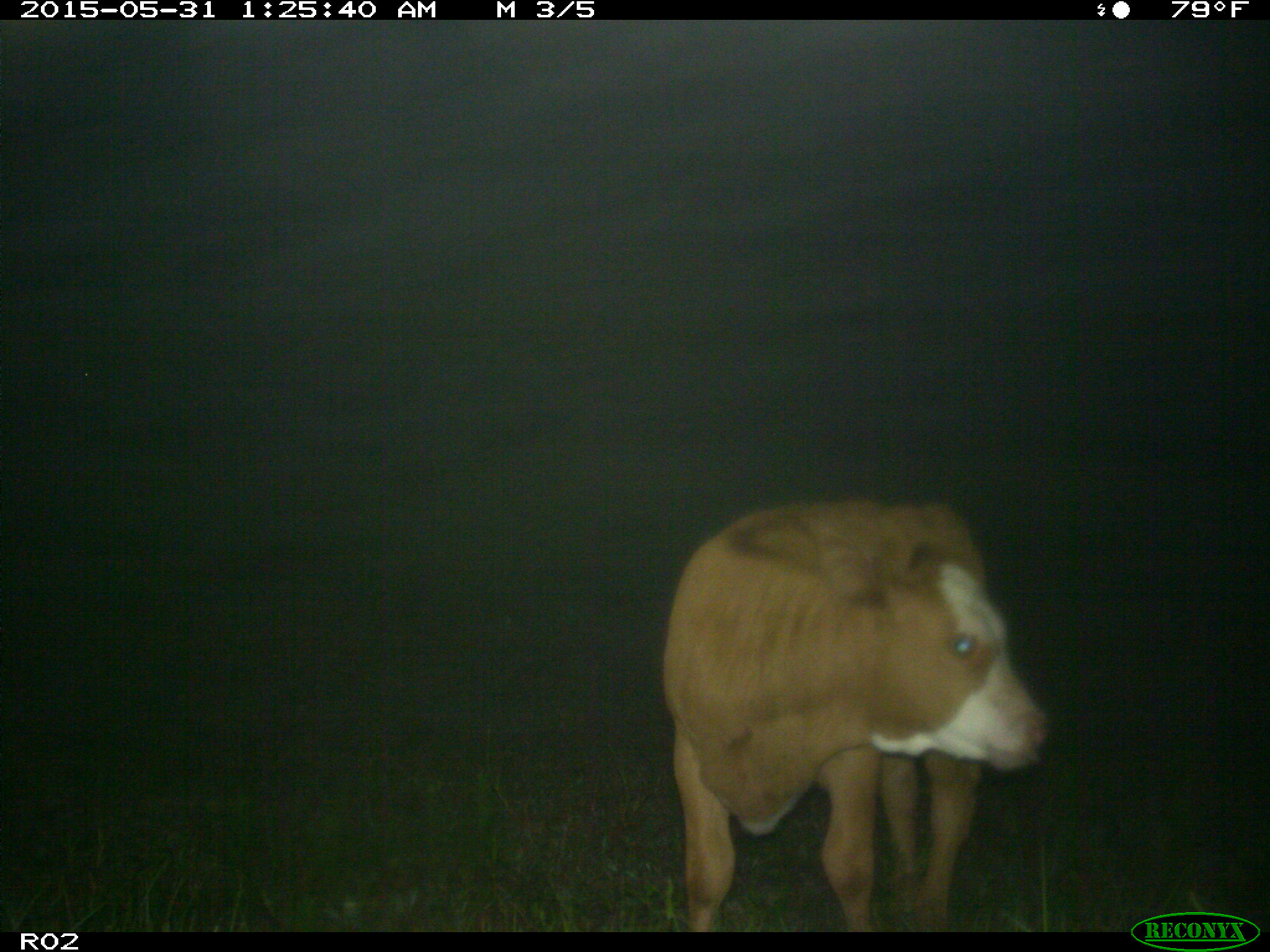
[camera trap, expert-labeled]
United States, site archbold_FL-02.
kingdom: Animalia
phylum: Chordata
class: Mammalia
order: Artiodactyla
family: Bovidae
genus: Bos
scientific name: Bos taurus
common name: domestic cow